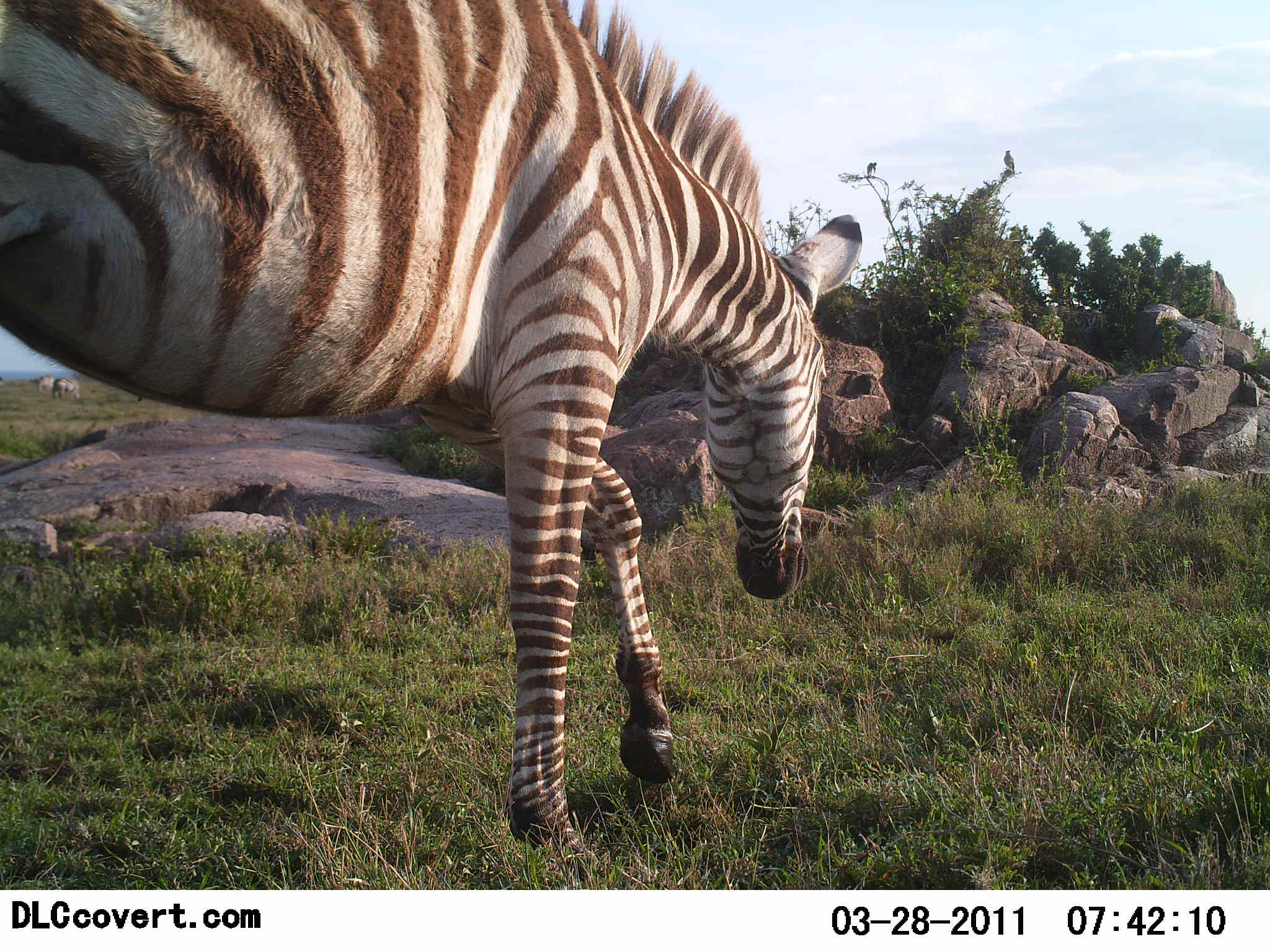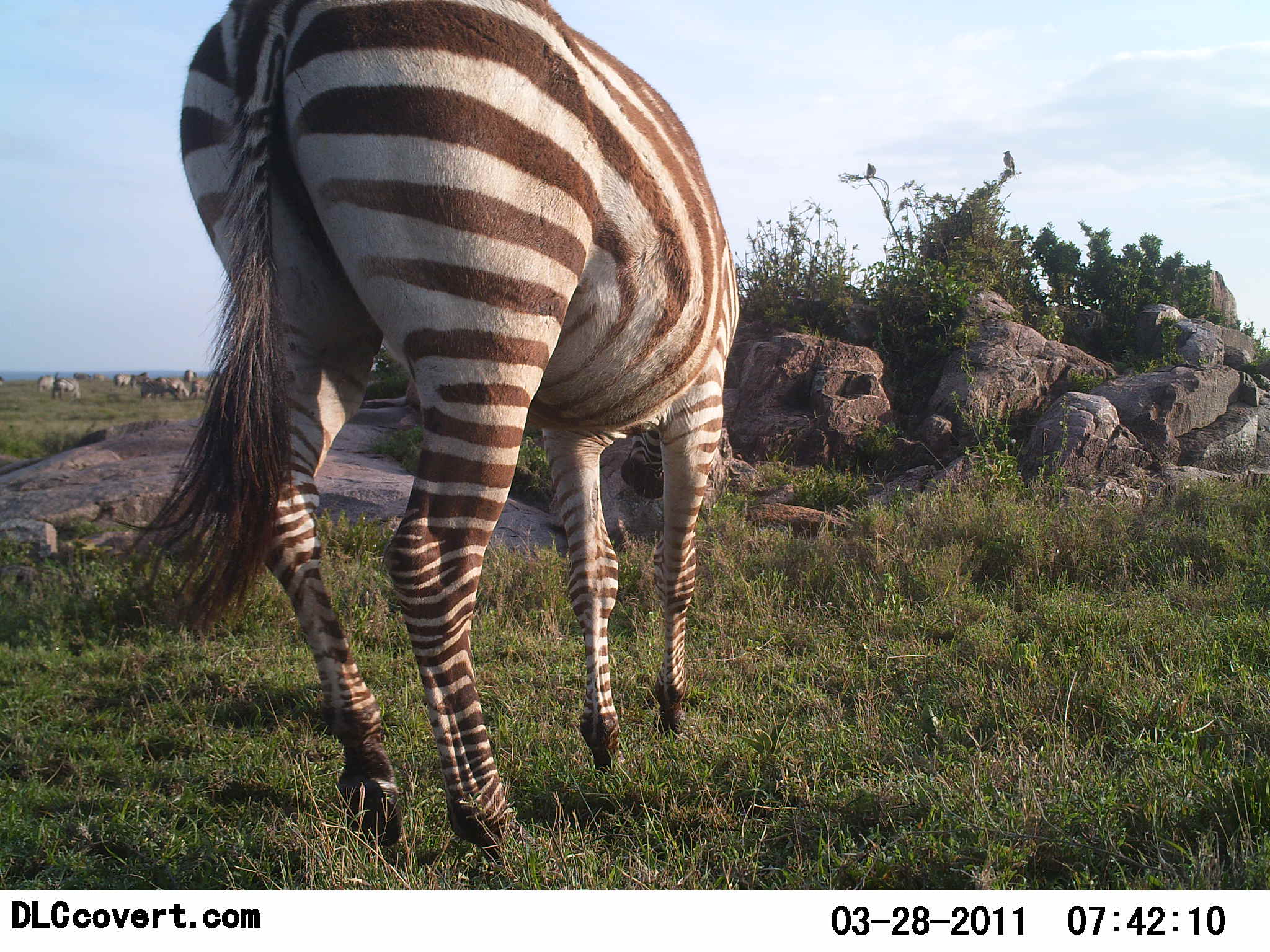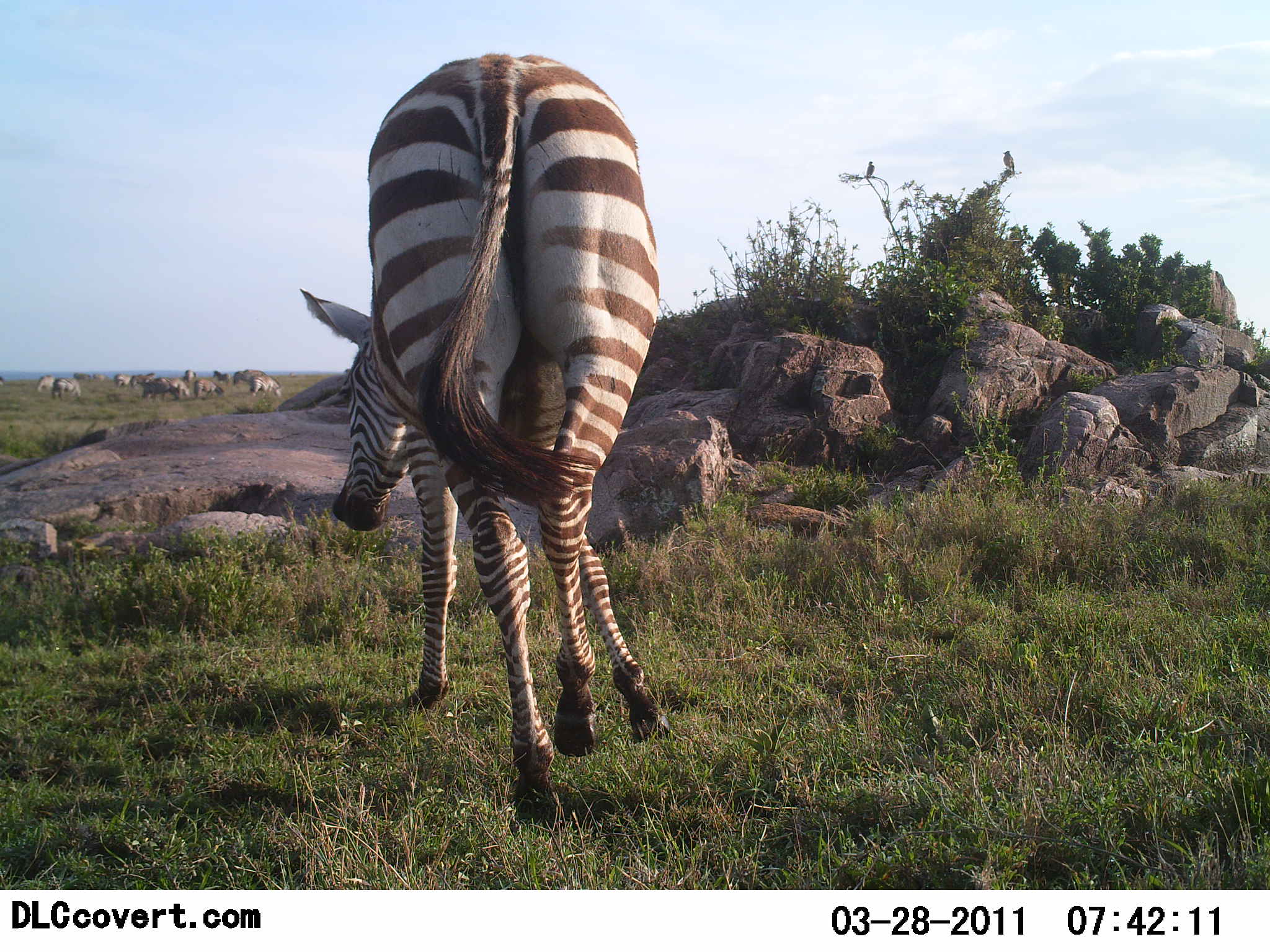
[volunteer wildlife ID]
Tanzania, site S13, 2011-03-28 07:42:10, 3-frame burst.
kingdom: Animalia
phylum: Chordata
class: Mammalia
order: Perissodactyla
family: Equidae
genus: Equus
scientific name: Equus quagga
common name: plains zebra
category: zebra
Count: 1.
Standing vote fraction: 9%.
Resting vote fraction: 0%.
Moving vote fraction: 82%.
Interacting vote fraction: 9%.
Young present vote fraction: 0%.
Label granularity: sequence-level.